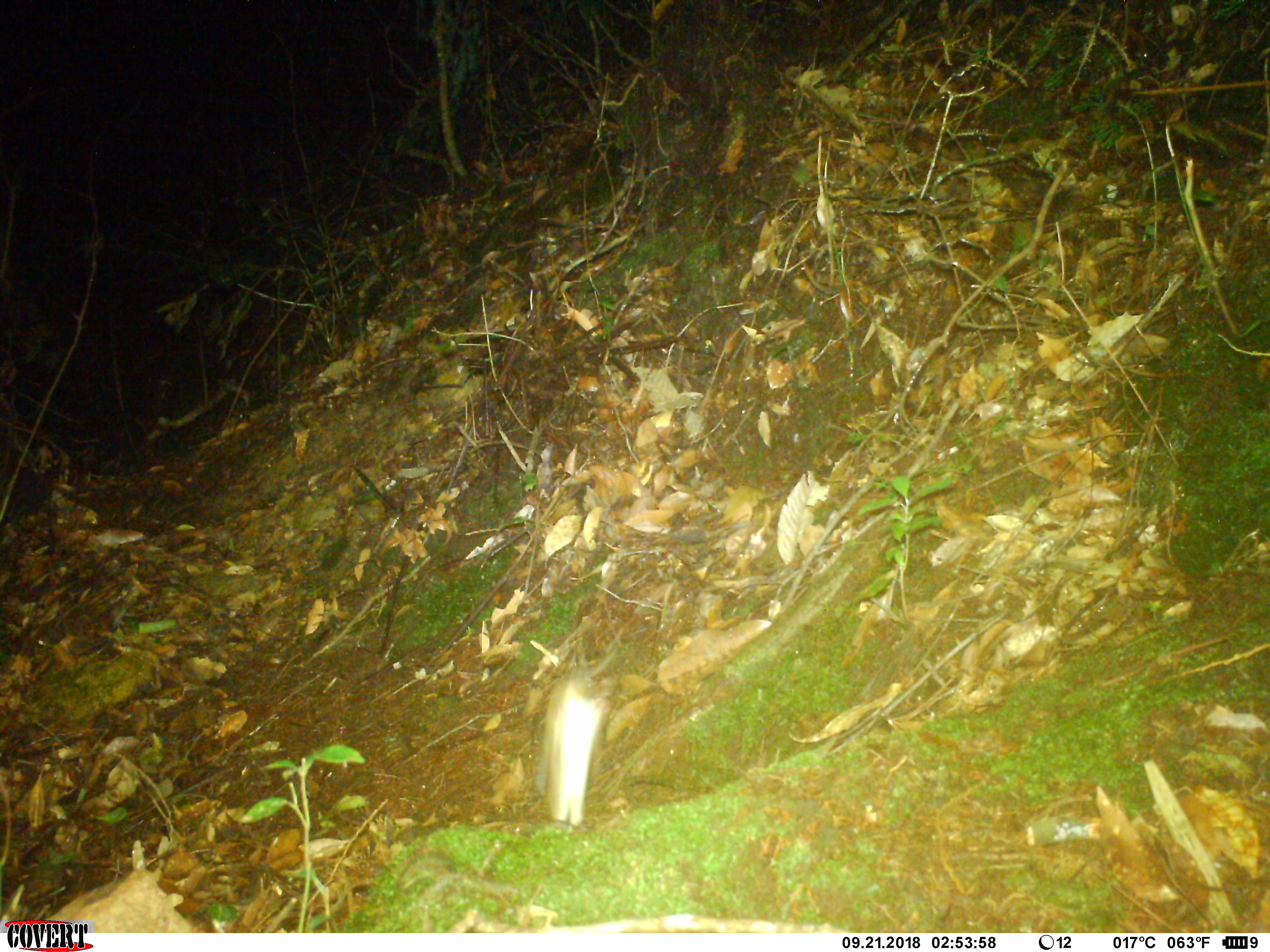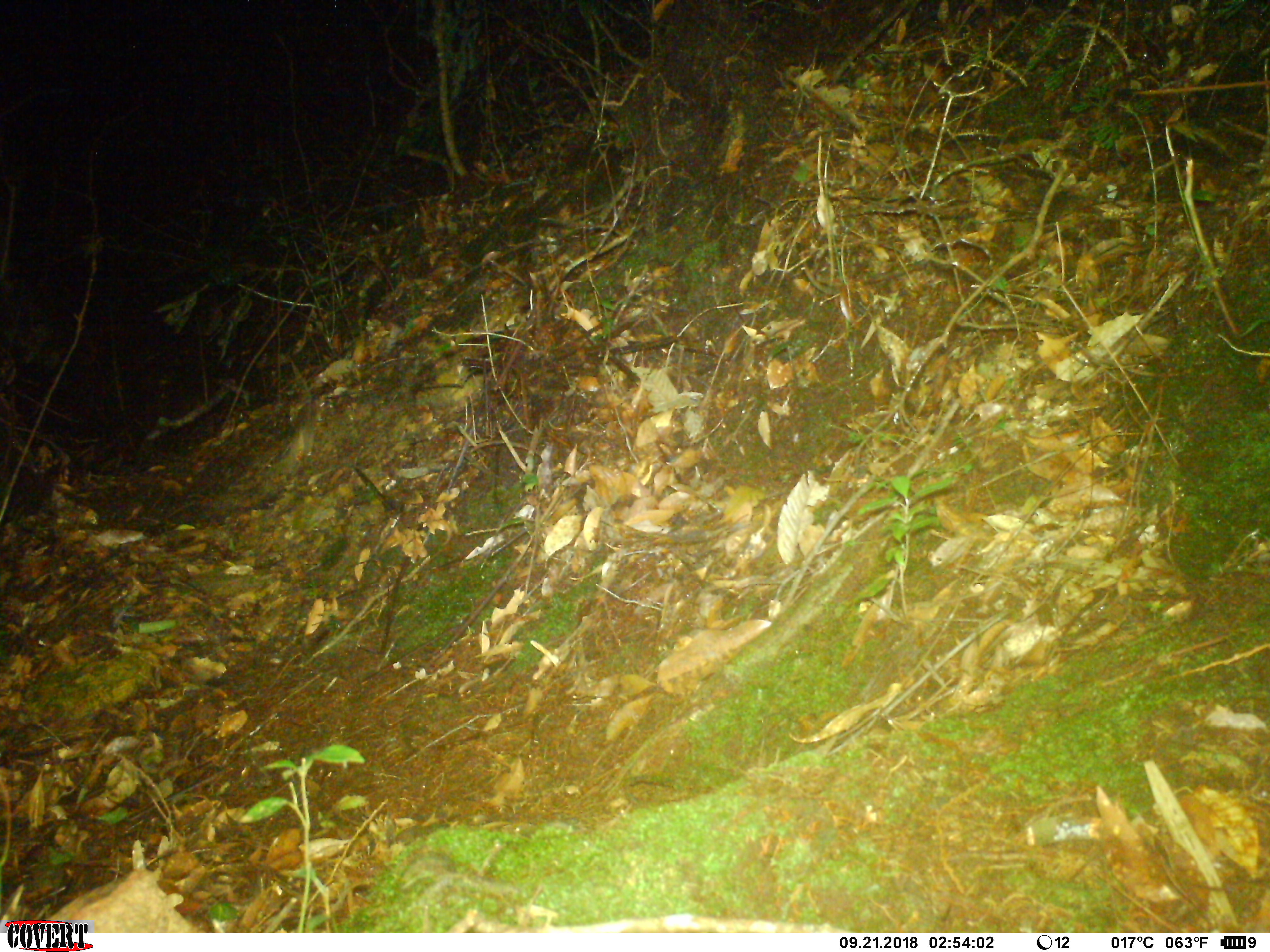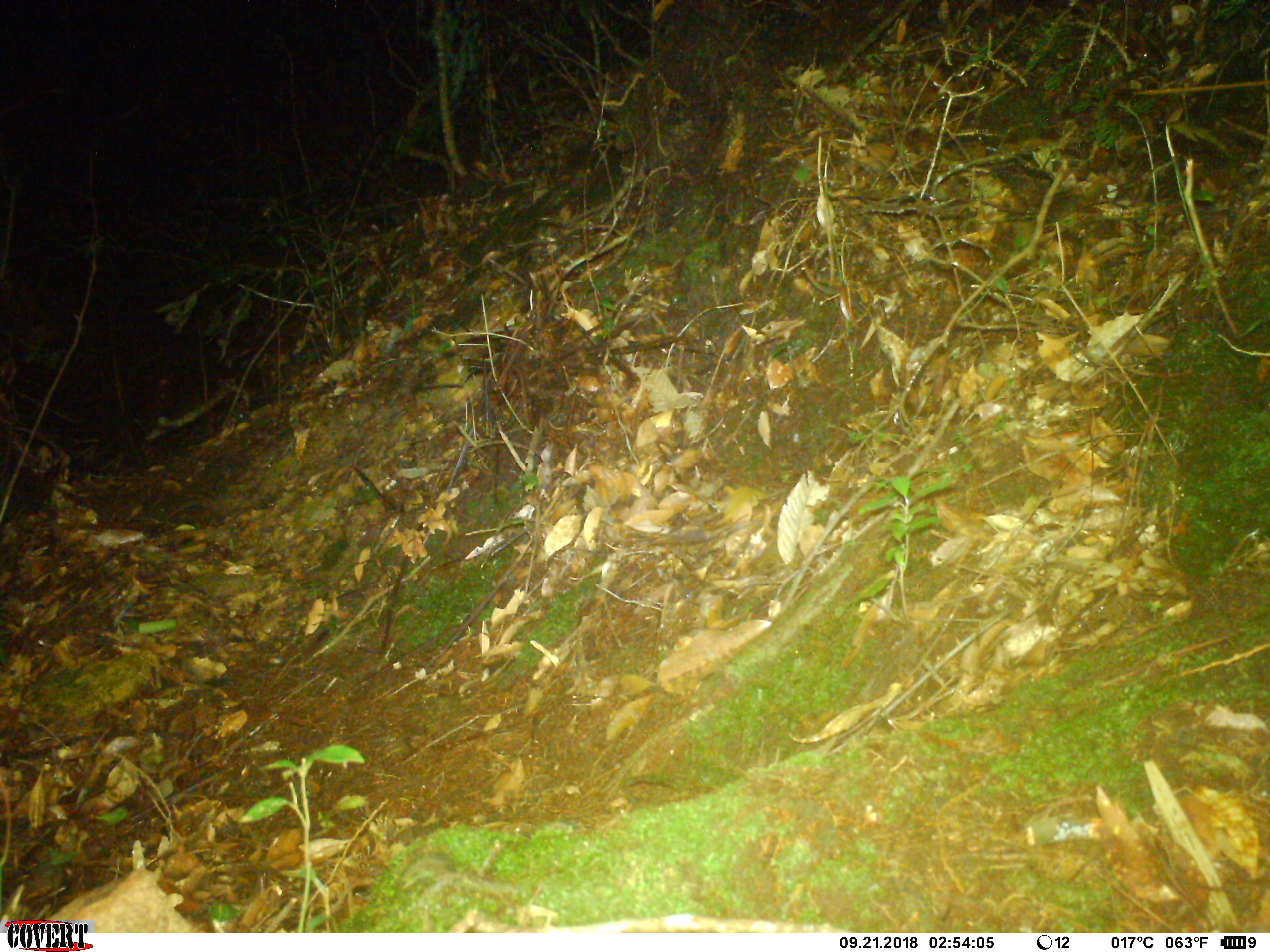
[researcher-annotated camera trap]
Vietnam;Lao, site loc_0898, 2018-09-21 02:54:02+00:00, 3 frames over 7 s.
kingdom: Animalia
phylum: Chordata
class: Mammalia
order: Rodentia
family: Muridae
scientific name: Muridae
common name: old-world mice and rats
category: unidentified murid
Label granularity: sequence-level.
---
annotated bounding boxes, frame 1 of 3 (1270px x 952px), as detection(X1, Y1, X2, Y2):
unidentified murid: detection(534, 643, 621, 831)